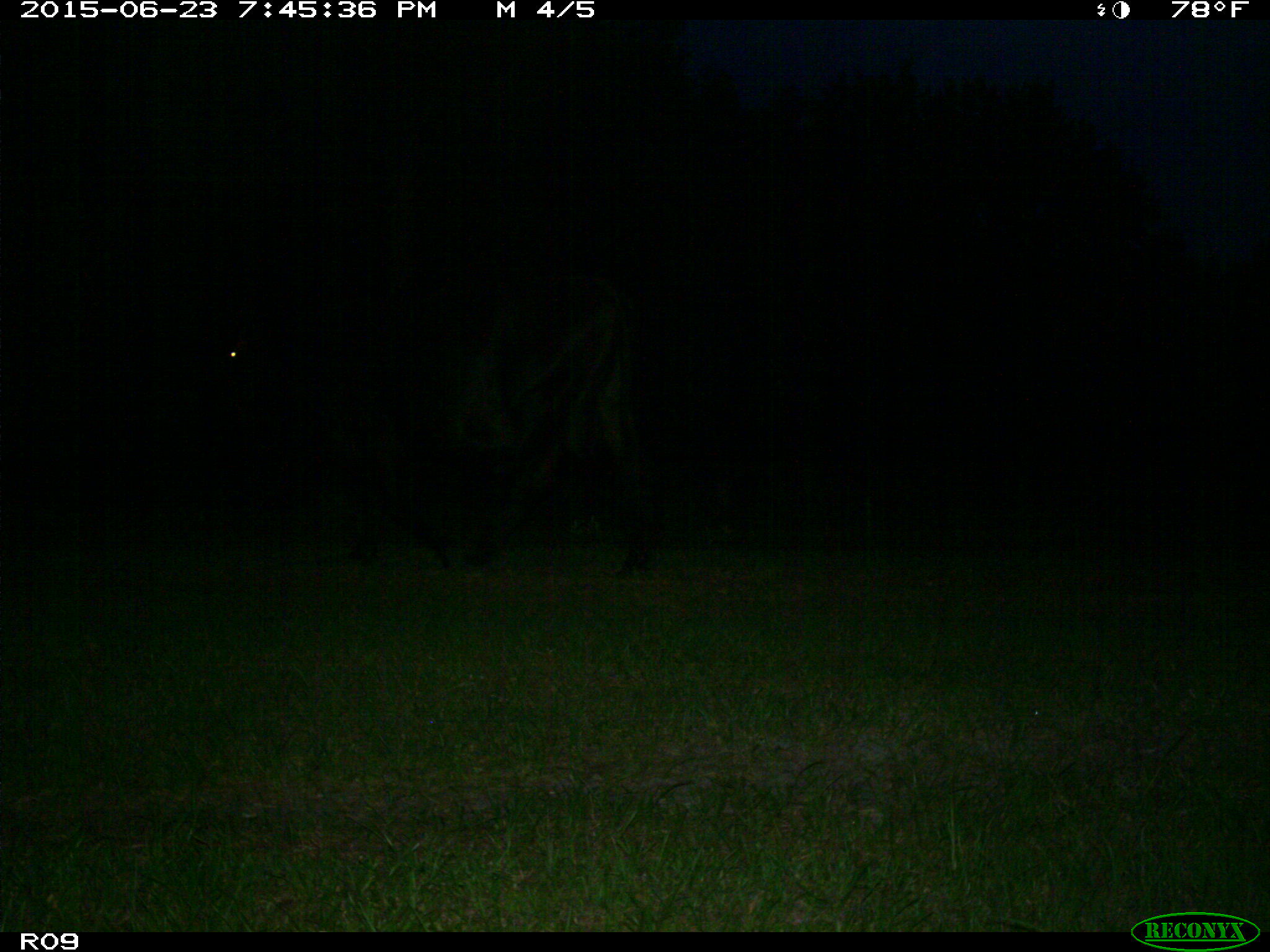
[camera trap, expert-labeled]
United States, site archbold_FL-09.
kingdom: Animalia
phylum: Chordata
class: Mammalia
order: Artiodactyla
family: Bovidae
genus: Bos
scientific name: Bos taurus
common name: domestic cow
Bos taurus (domestic cow).